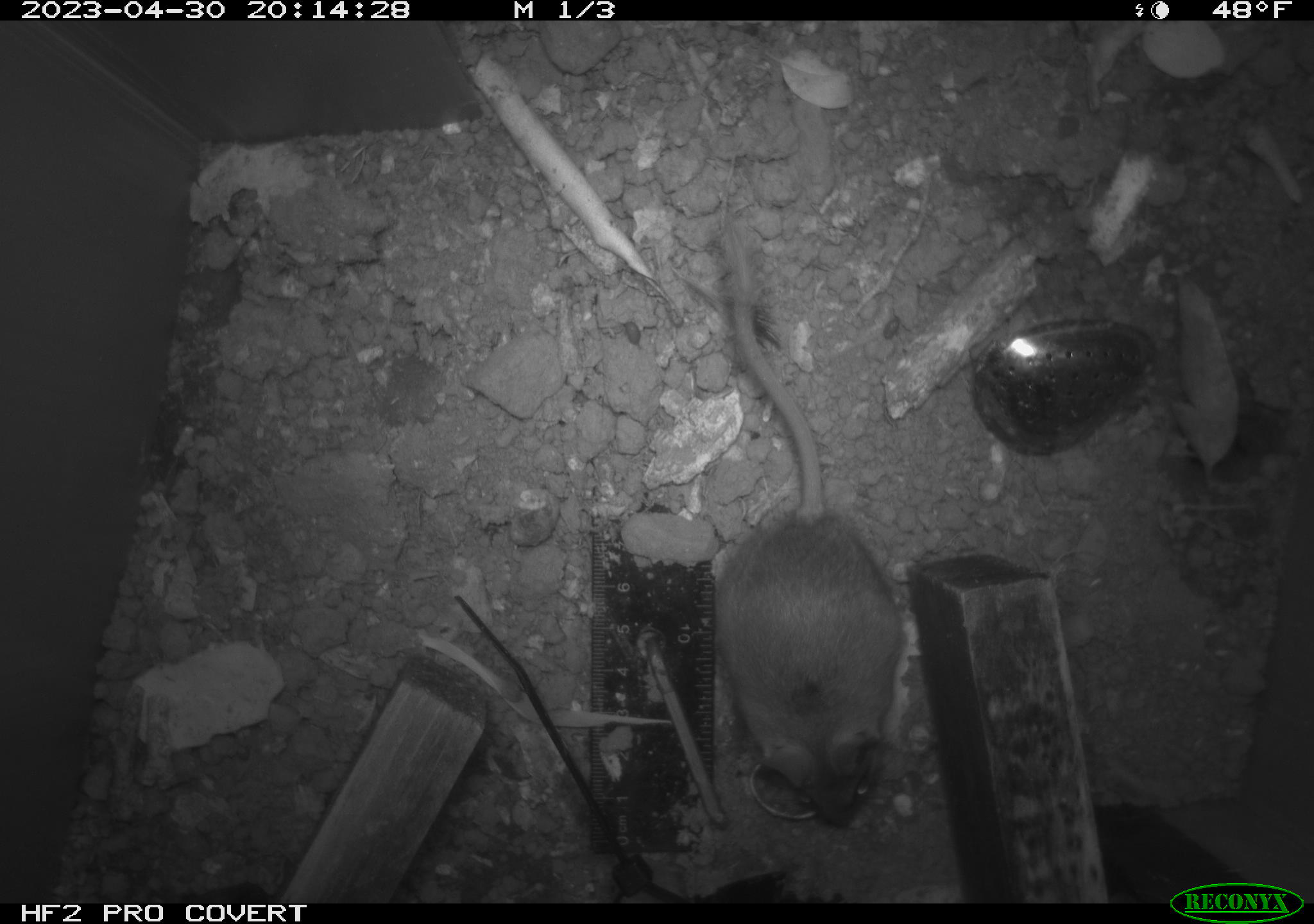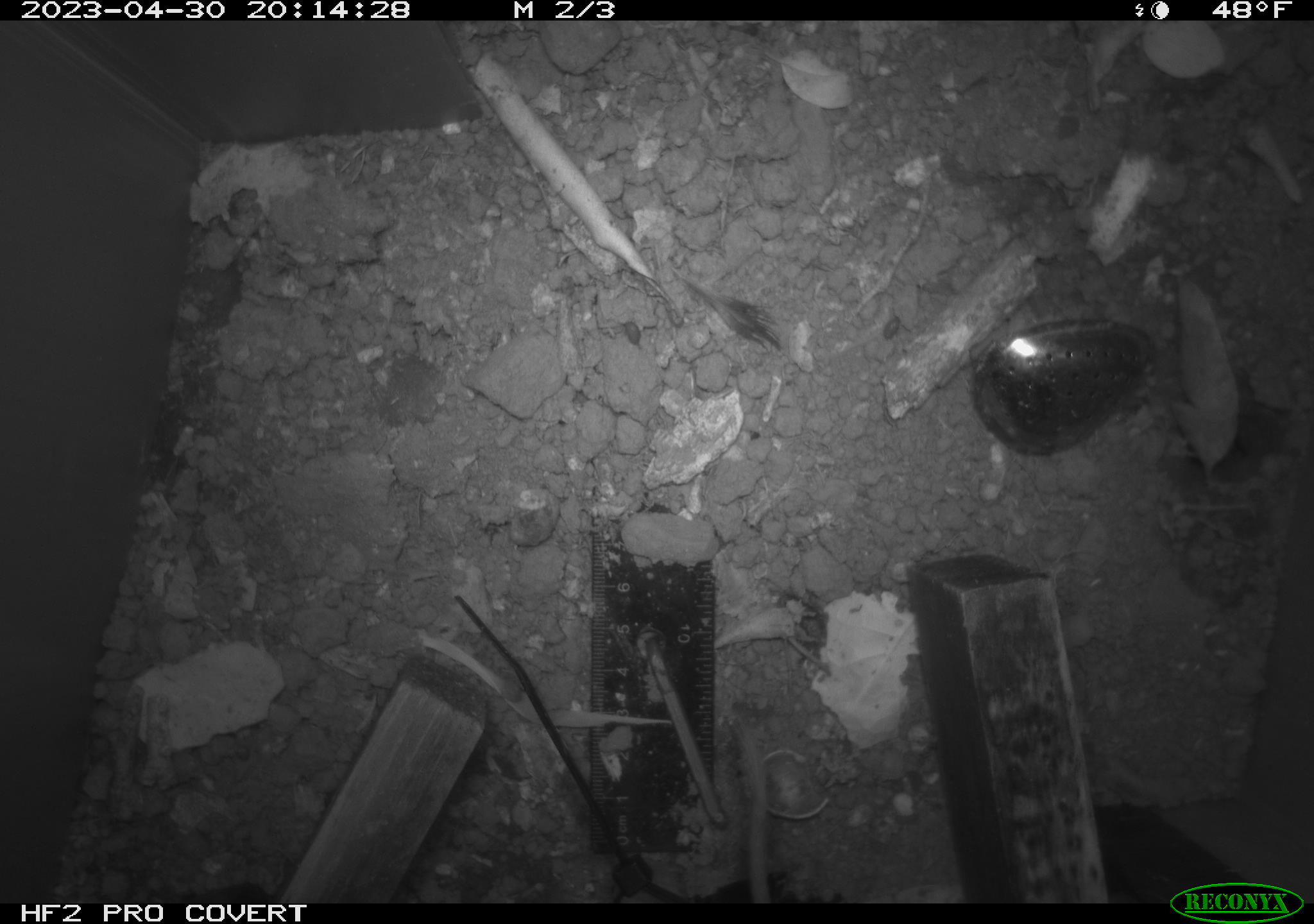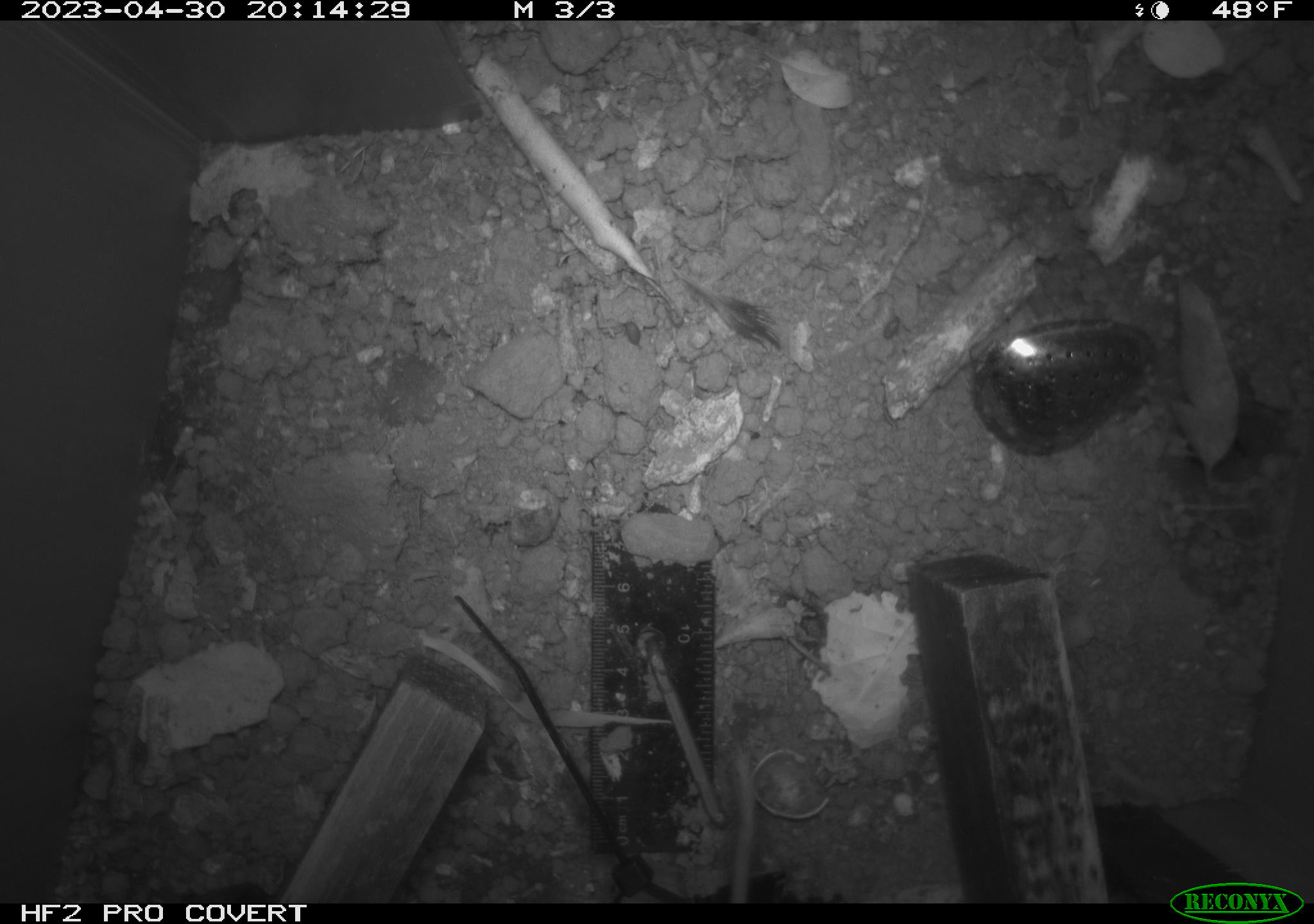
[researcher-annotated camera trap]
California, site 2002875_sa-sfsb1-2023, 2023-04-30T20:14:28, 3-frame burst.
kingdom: Animalia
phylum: Chordata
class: Mammalia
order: Rodentia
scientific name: Rodentia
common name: mouse species